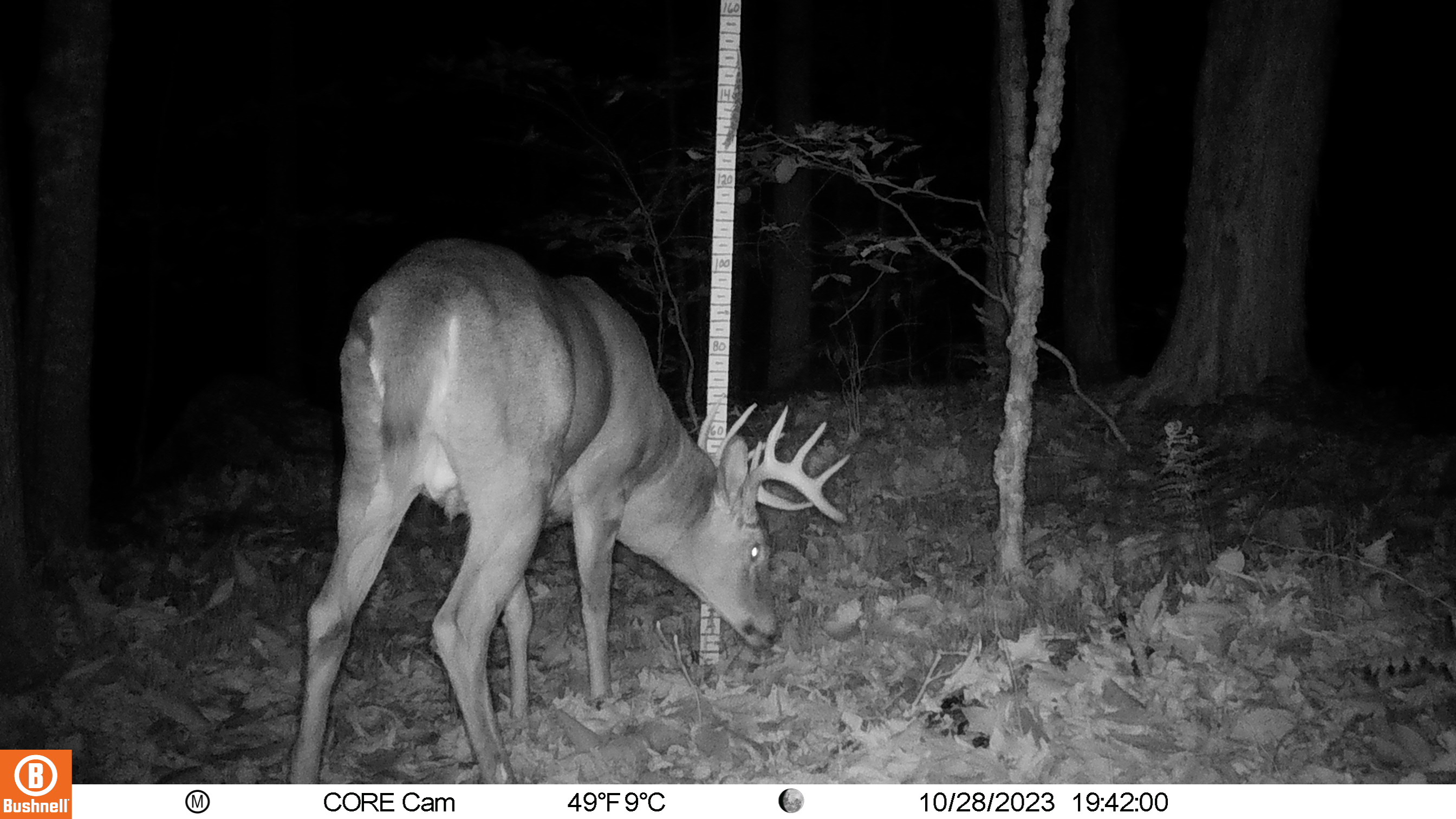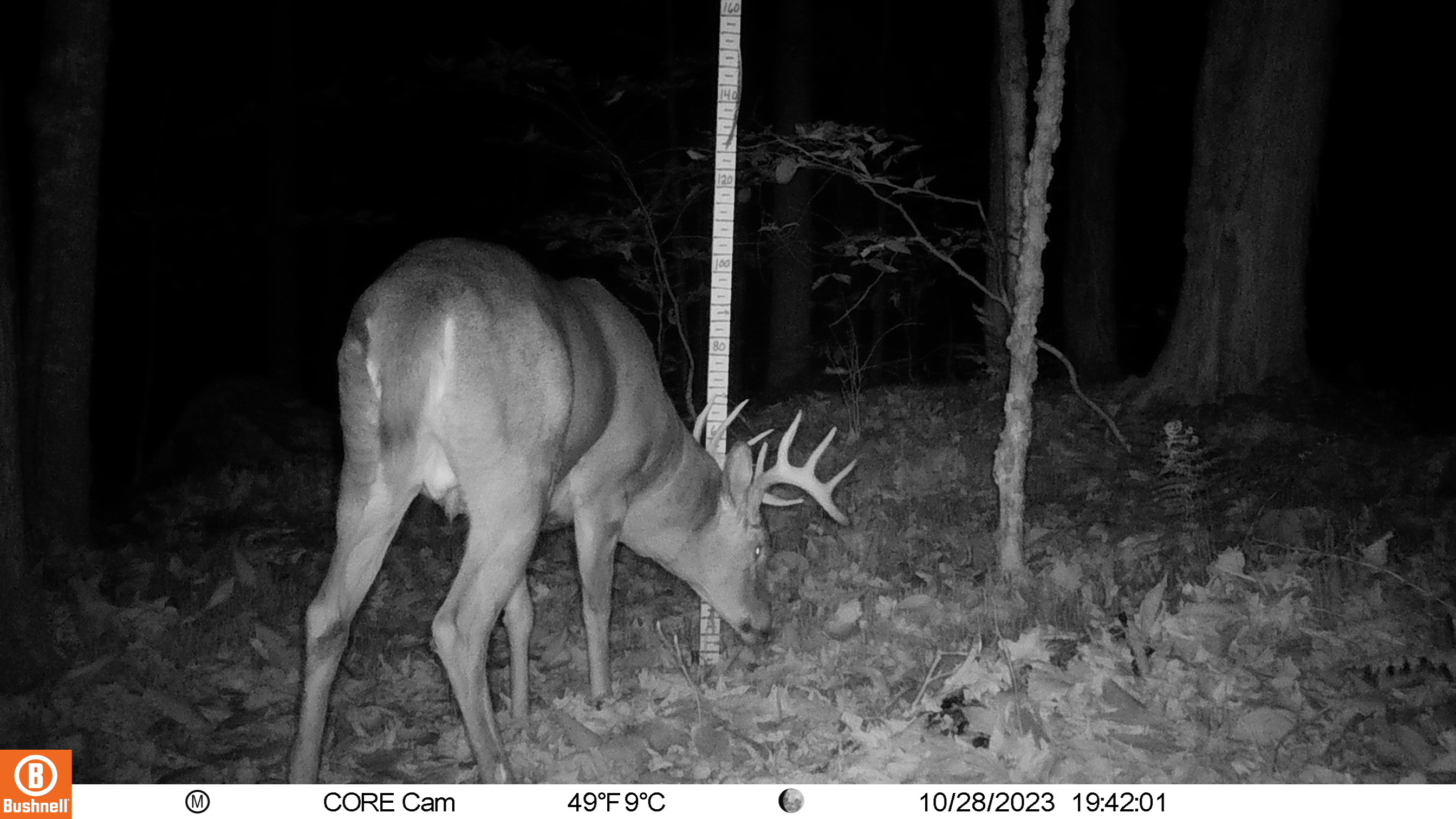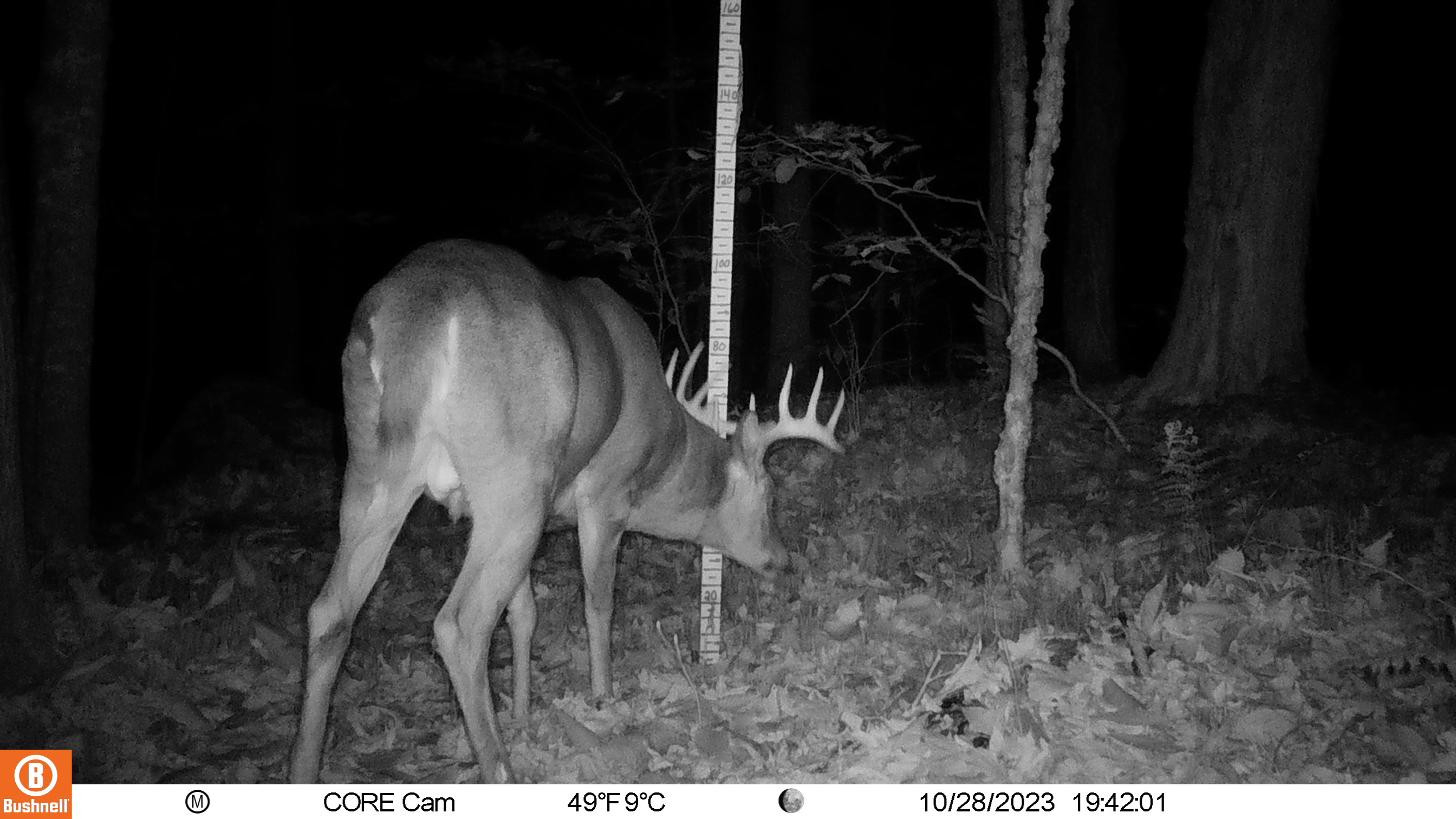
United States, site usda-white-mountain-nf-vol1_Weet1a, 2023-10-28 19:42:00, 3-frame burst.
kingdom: Animalia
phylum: Chordata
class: Mammalia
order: Artiodactyla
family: Cervidae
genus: Odocoileus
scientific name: Odocoileus virginianus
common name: white-tailed deer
White-tailed deer (Odocoileus virginianus).